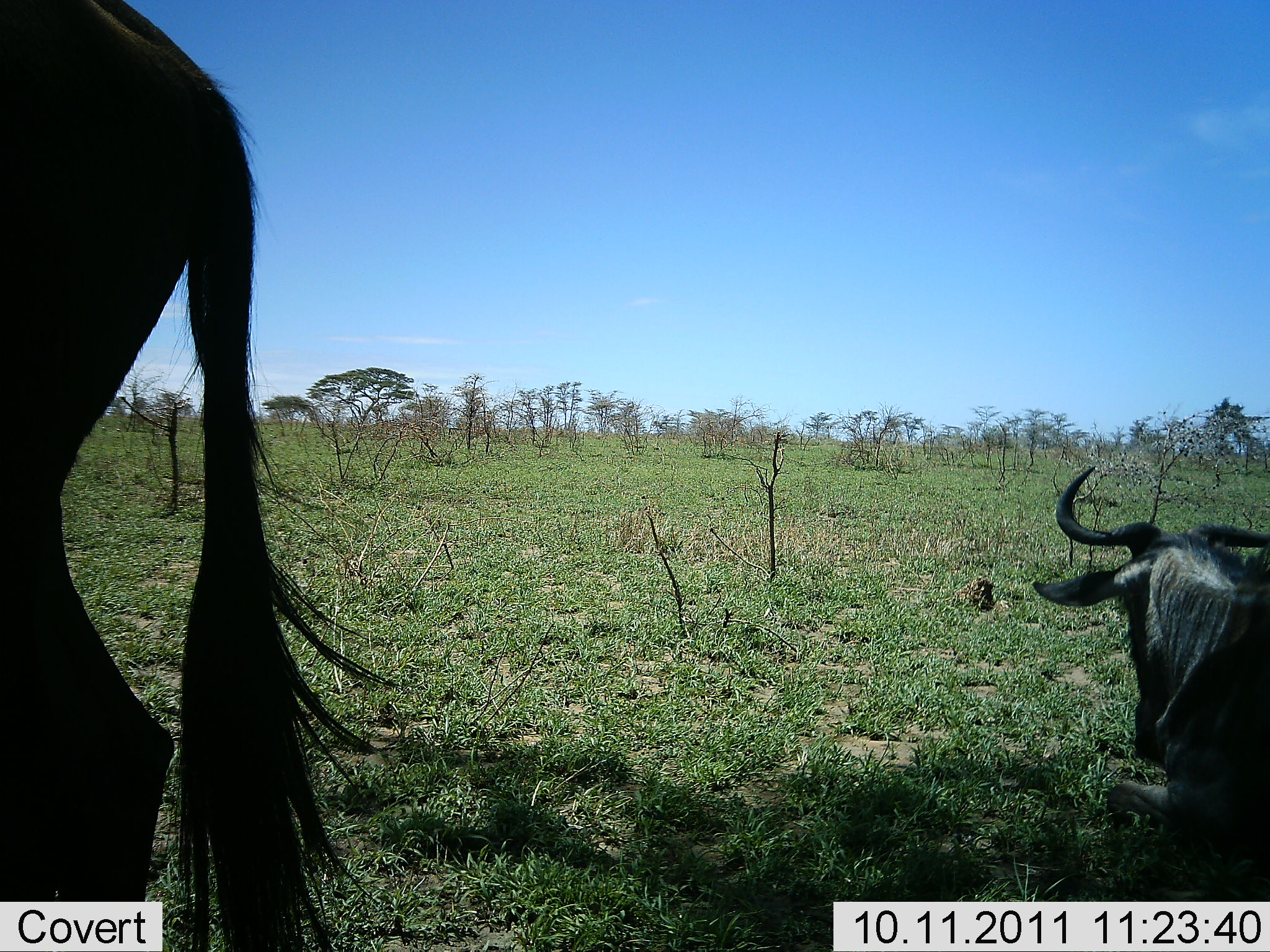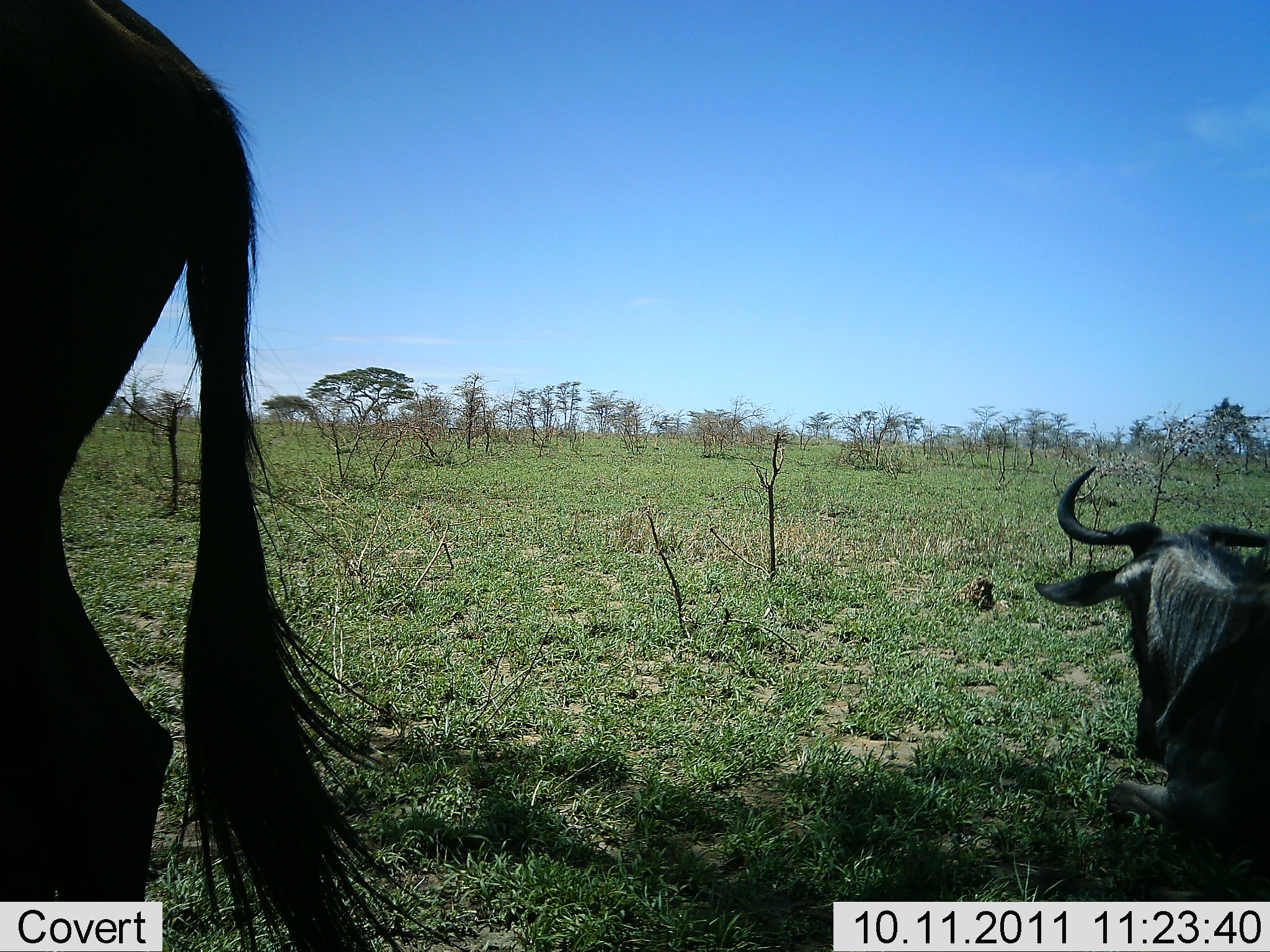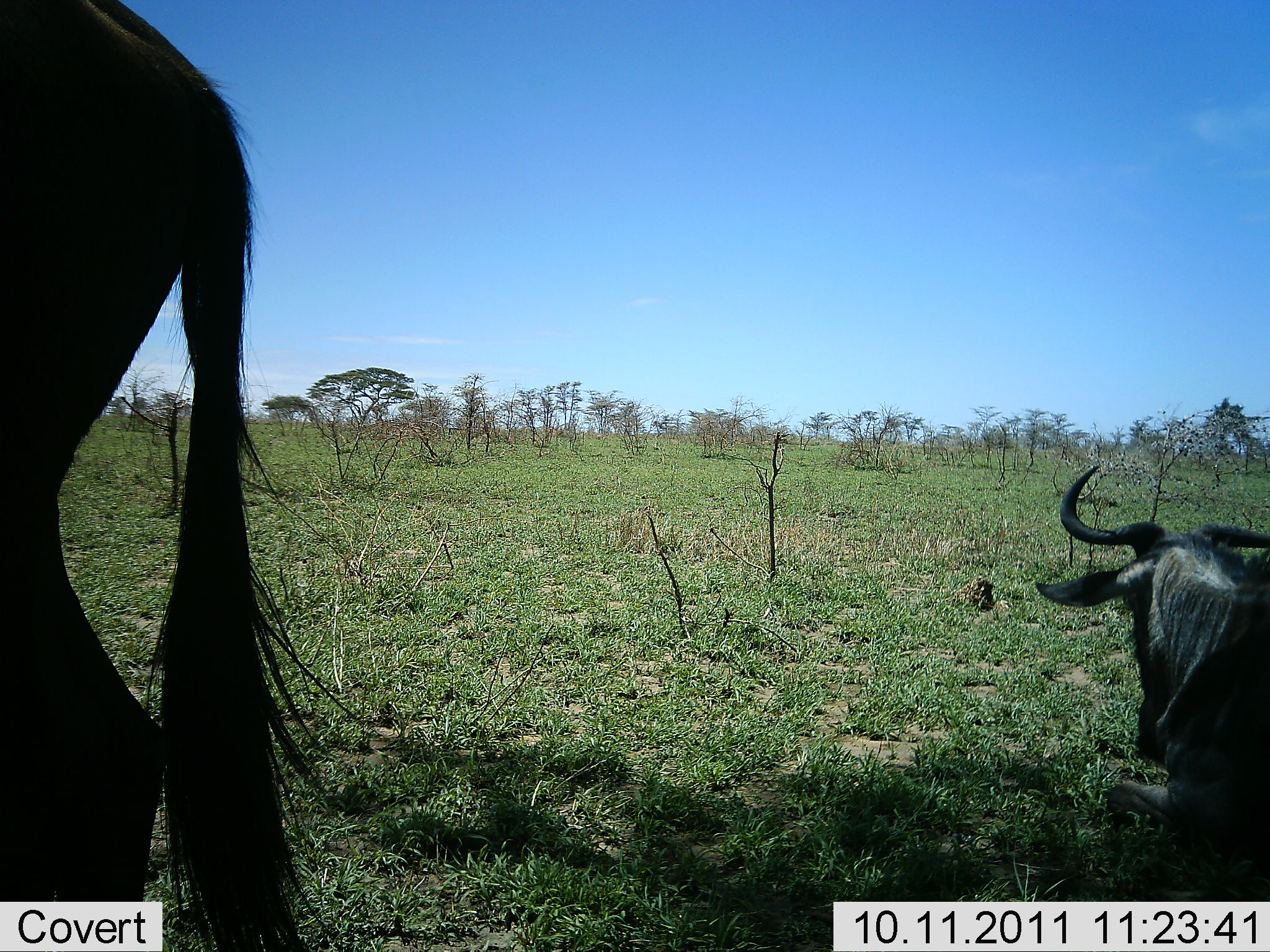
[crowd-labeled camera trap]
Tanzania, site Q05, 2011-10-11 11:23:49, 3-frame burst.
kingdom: Animalia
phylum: Chordata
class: Mammalia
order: Artiodactyla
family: Bovidae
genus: Connochaetes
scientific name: Connochaetes taurinus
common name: blue wildebeest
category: wildebeest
Wildebeest (blue wildebeest) (Connochaetes taurinus), count 2. Behavior (volunteer vote fractions): standing 82%, resting 94%, moving 0%, interacting 0%. Young present (vote fraction): 0%. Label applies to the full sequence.